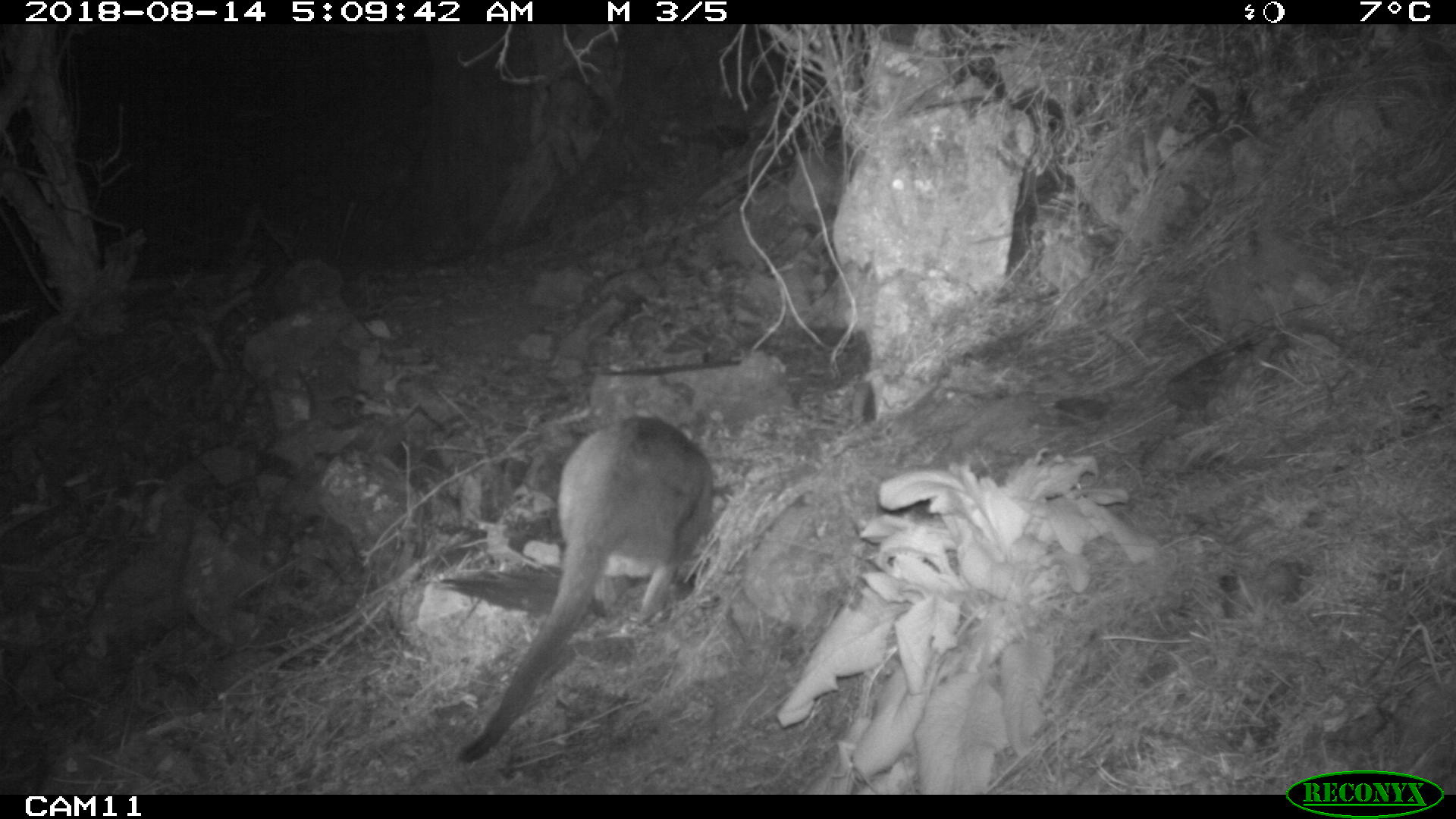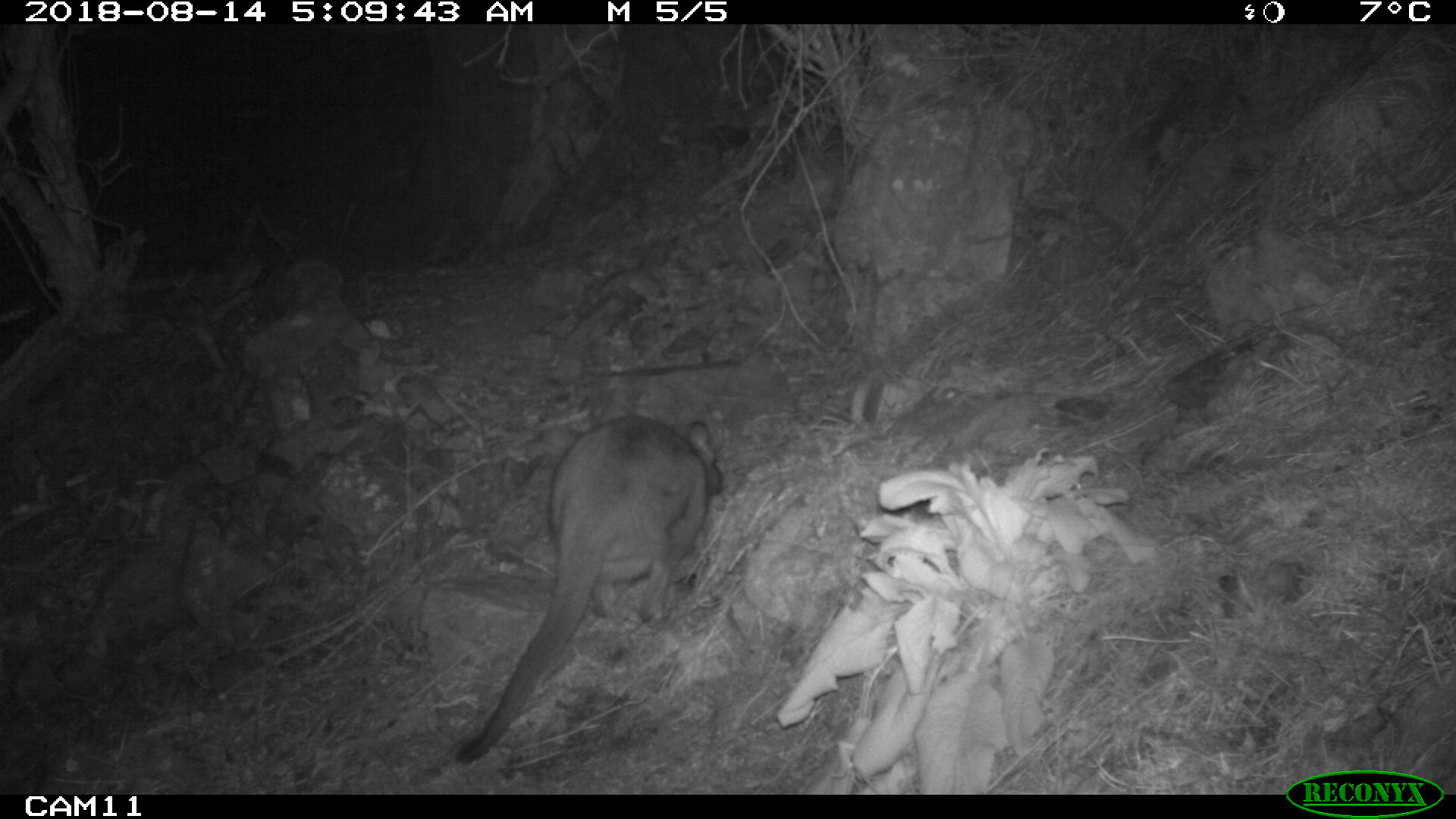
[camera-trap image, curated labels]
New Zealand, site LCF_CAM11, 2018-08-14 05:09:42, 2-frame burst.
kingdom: Animalia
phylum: Chordata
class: Mammalia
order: Diprotodontia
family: Macropodidae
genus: Notamacropus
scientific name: Notamacropus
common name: wallaby